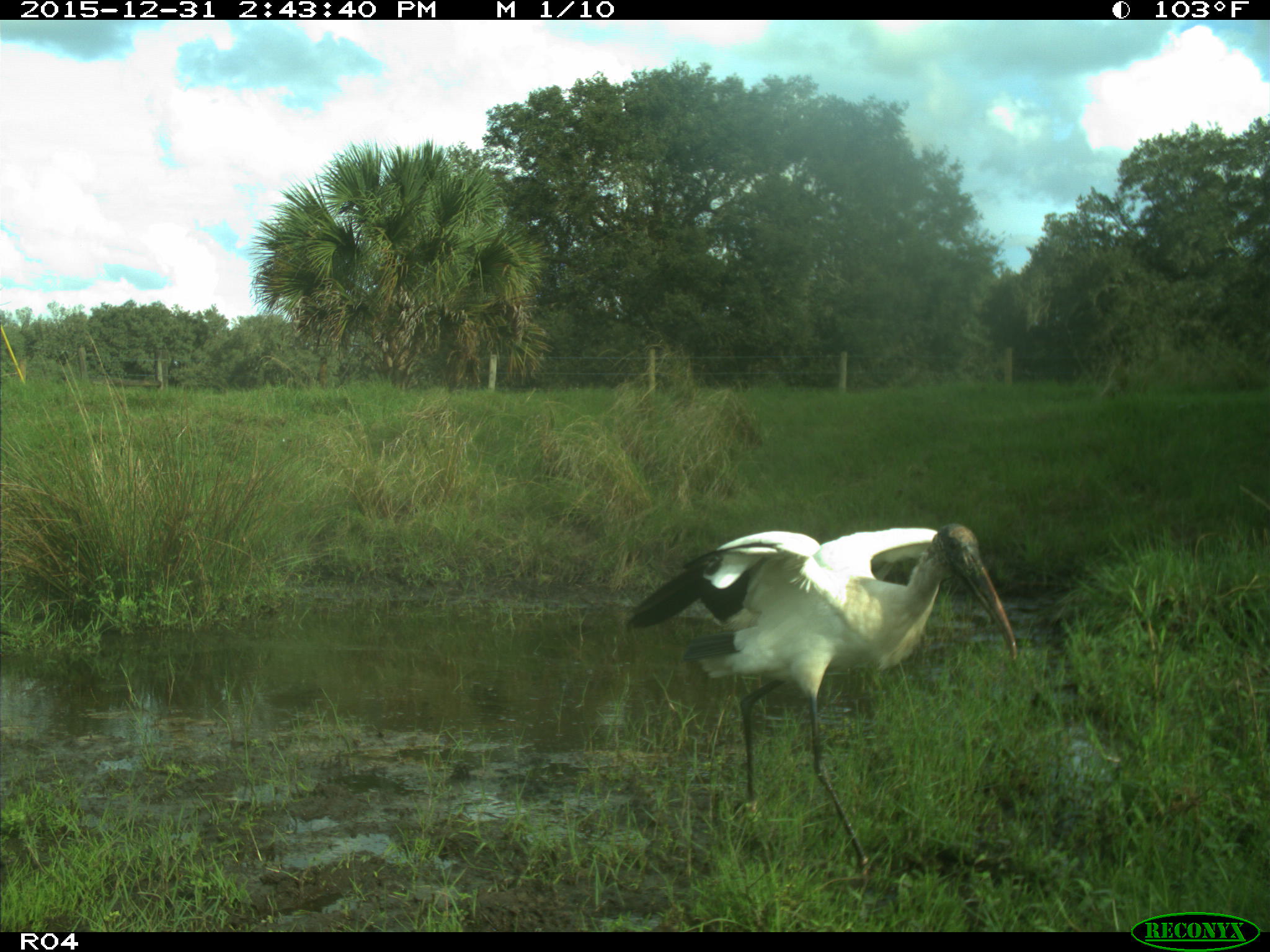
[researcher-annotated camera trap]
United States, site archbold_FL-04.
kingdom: Animalia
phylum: Chordata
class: Aves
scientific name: Aves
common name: birds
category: unidentified bird